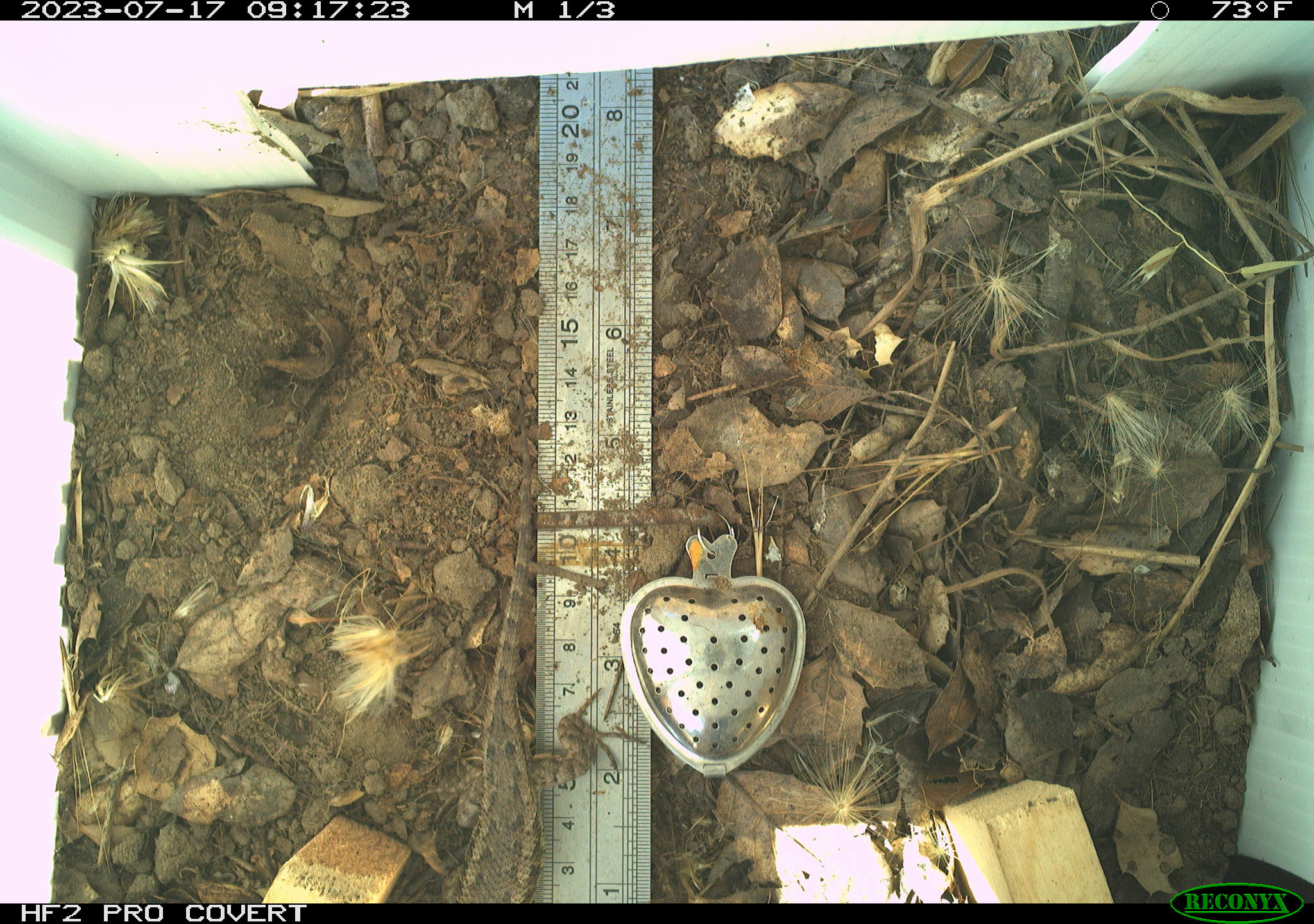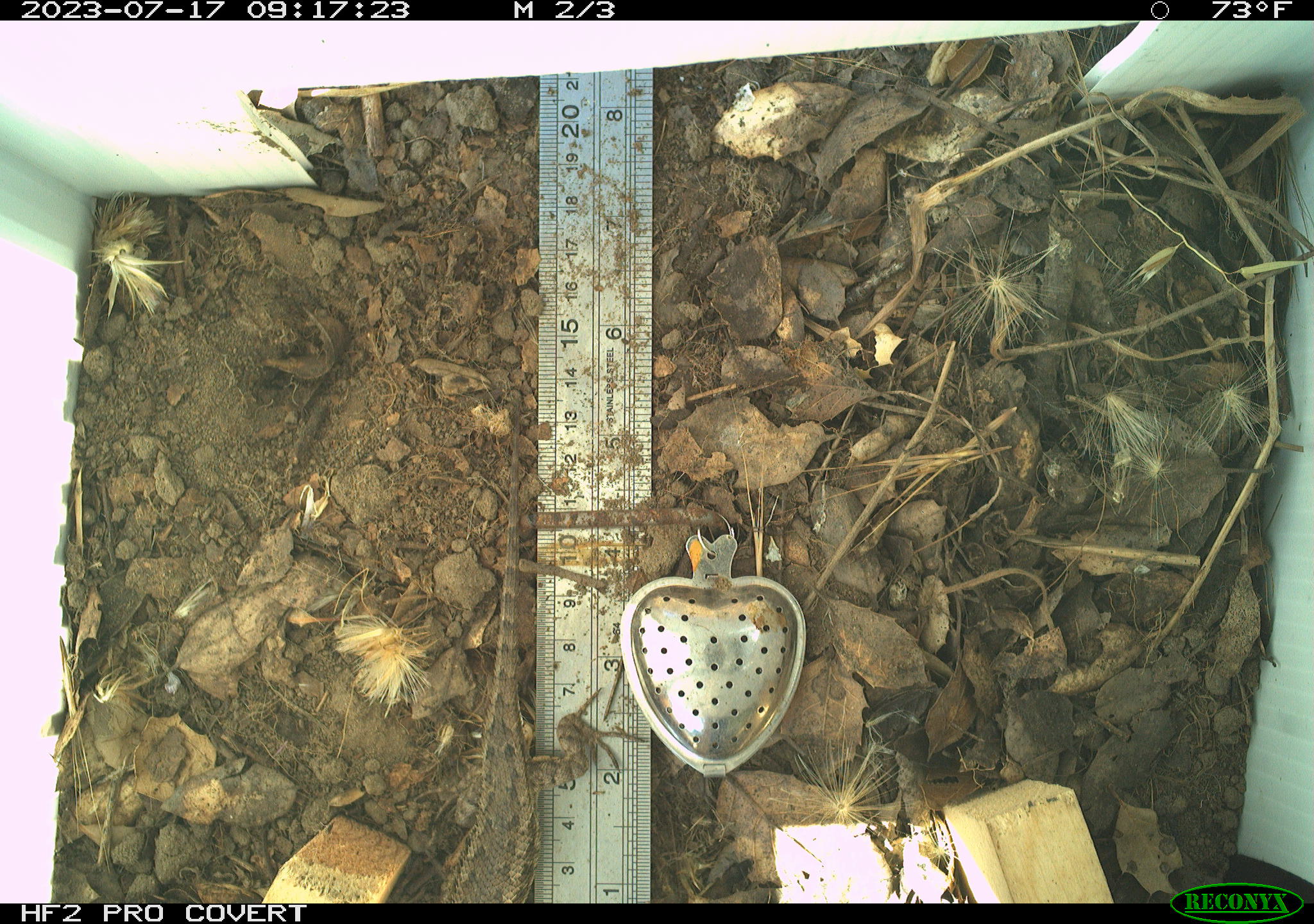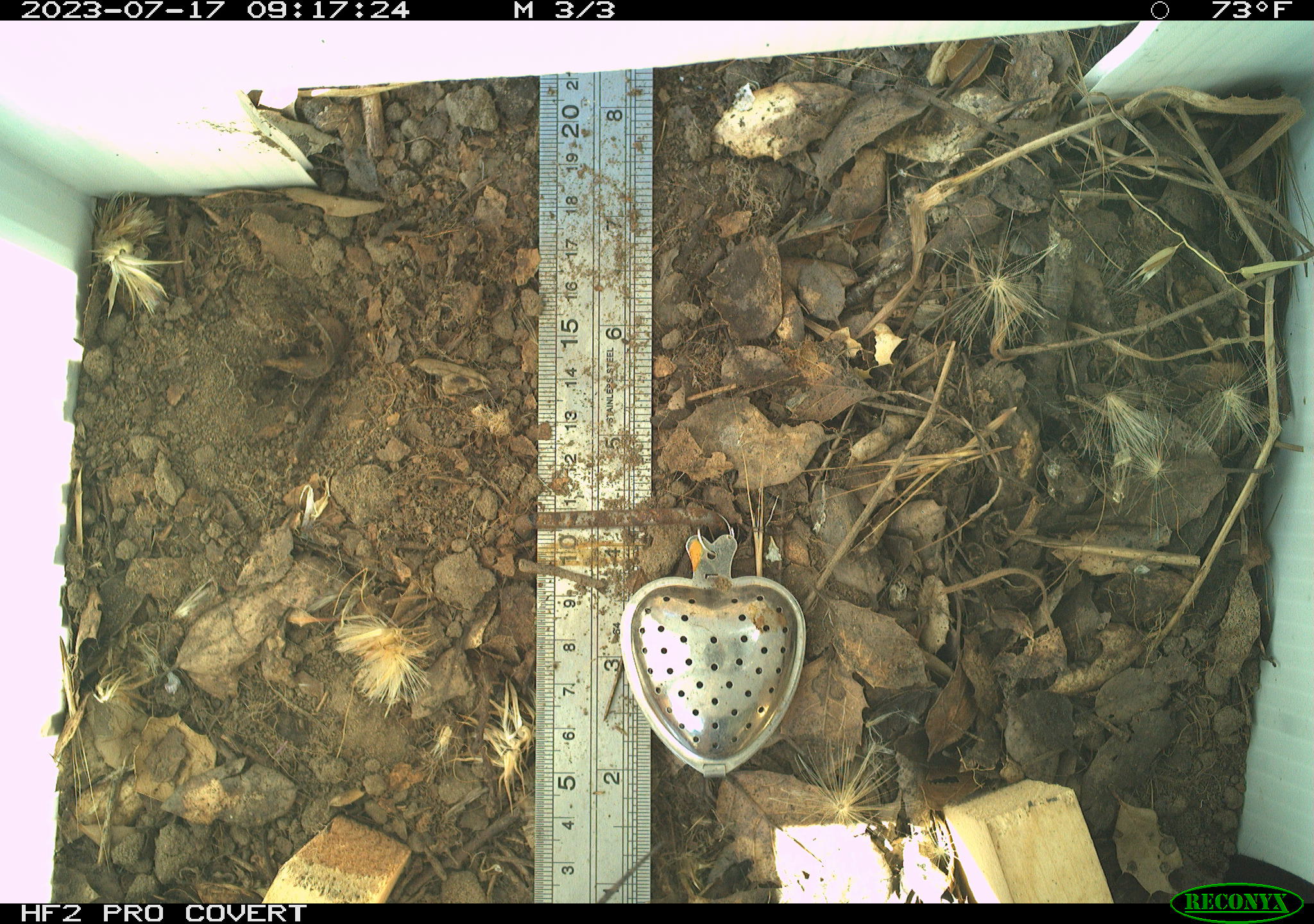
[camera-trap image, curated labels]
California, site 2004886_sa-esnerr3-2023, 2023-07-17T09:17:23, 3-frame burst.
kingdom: Animalia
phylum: Chordata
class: Reptilia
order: Squamata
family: Phrynosomatidae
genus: Sceloporus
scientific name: Sceloporus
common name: spiny lizards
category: sceloporus species